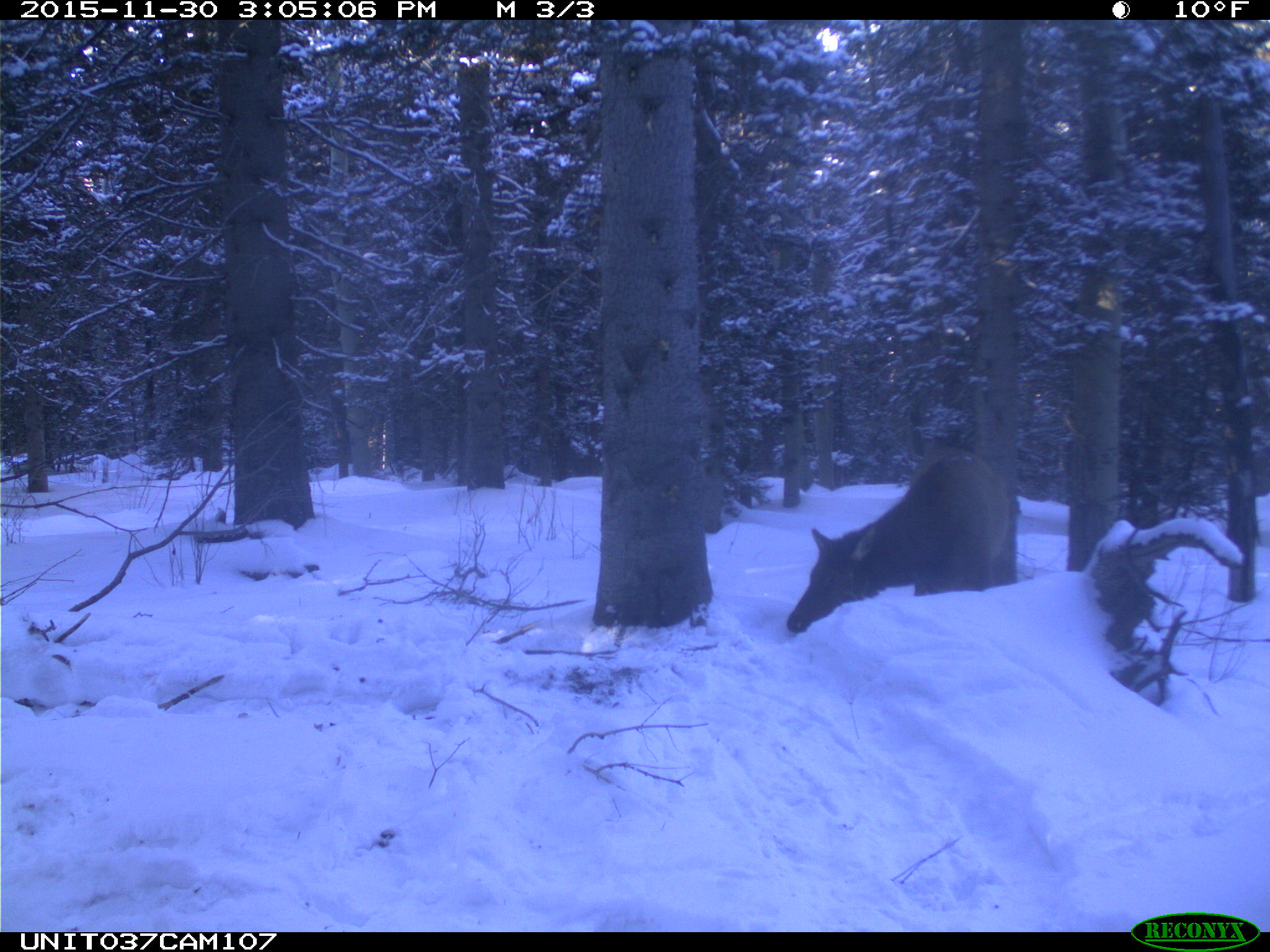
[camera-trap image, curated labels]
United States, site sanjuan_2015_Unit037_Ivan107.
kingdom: Animalia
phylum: Chordata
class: Mammalia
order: Artiodactyla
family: Cervidae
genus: Cervus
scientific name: Cervus elaphus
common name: red deer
Cervus elaphus (red deer).